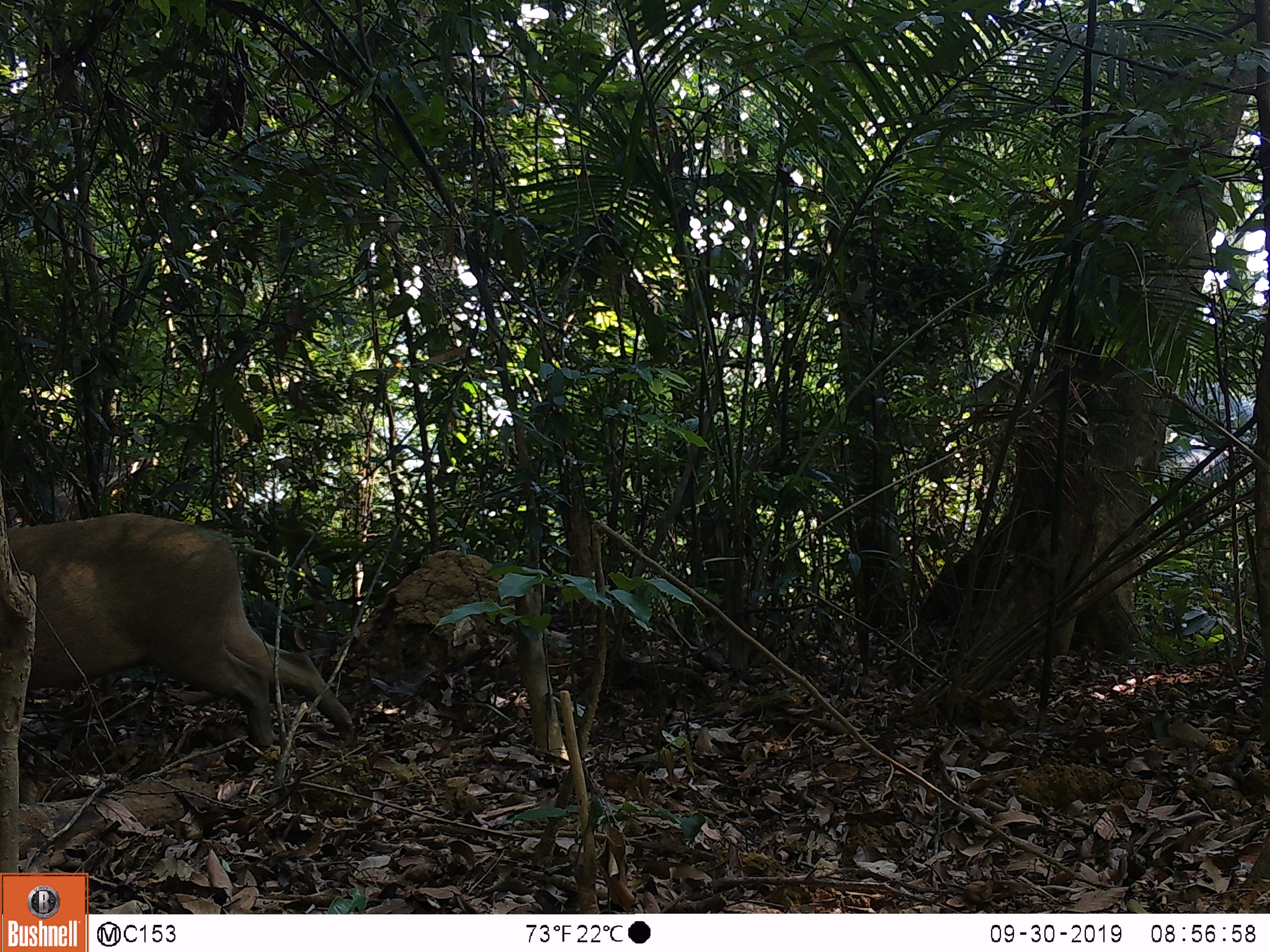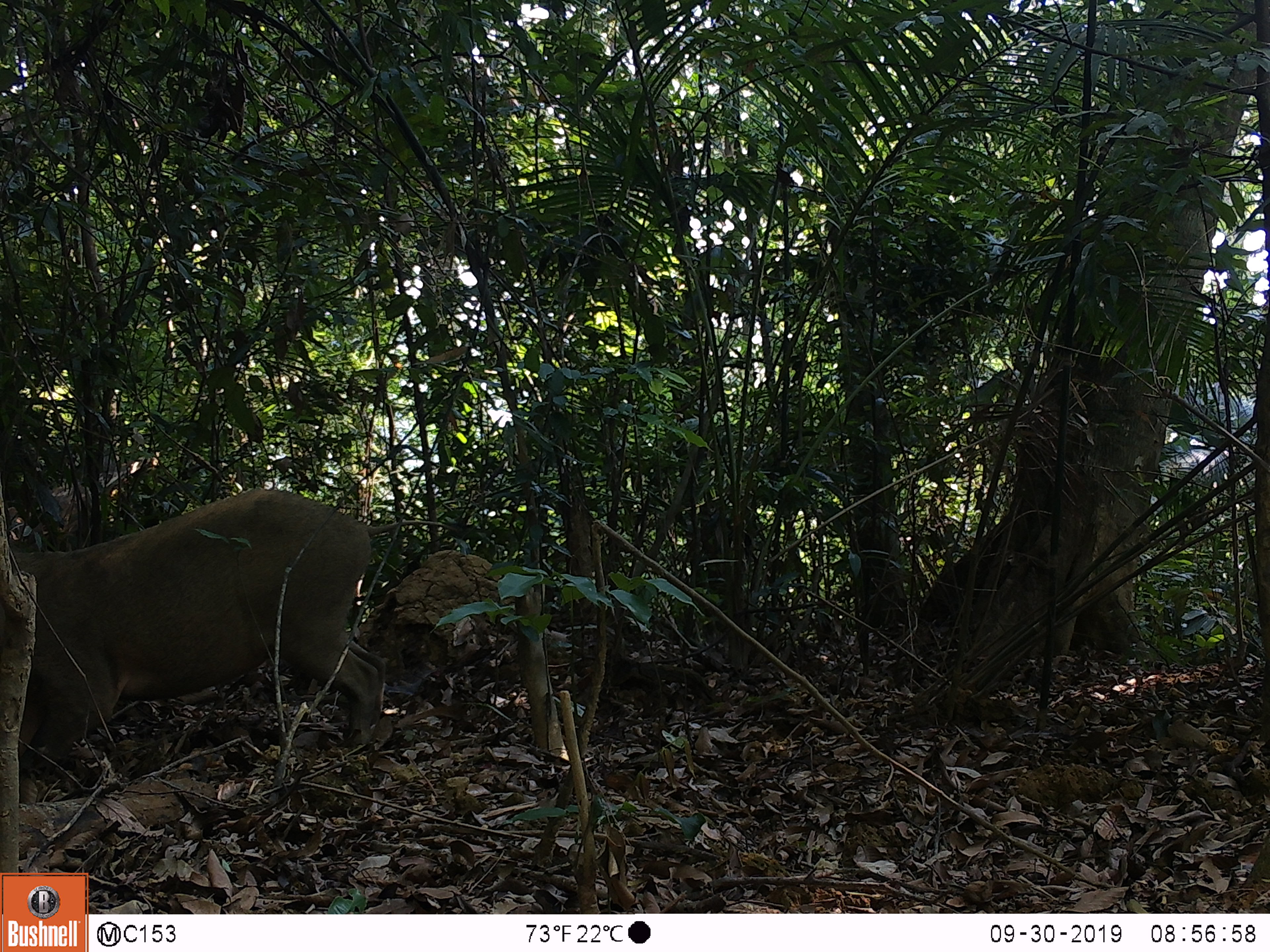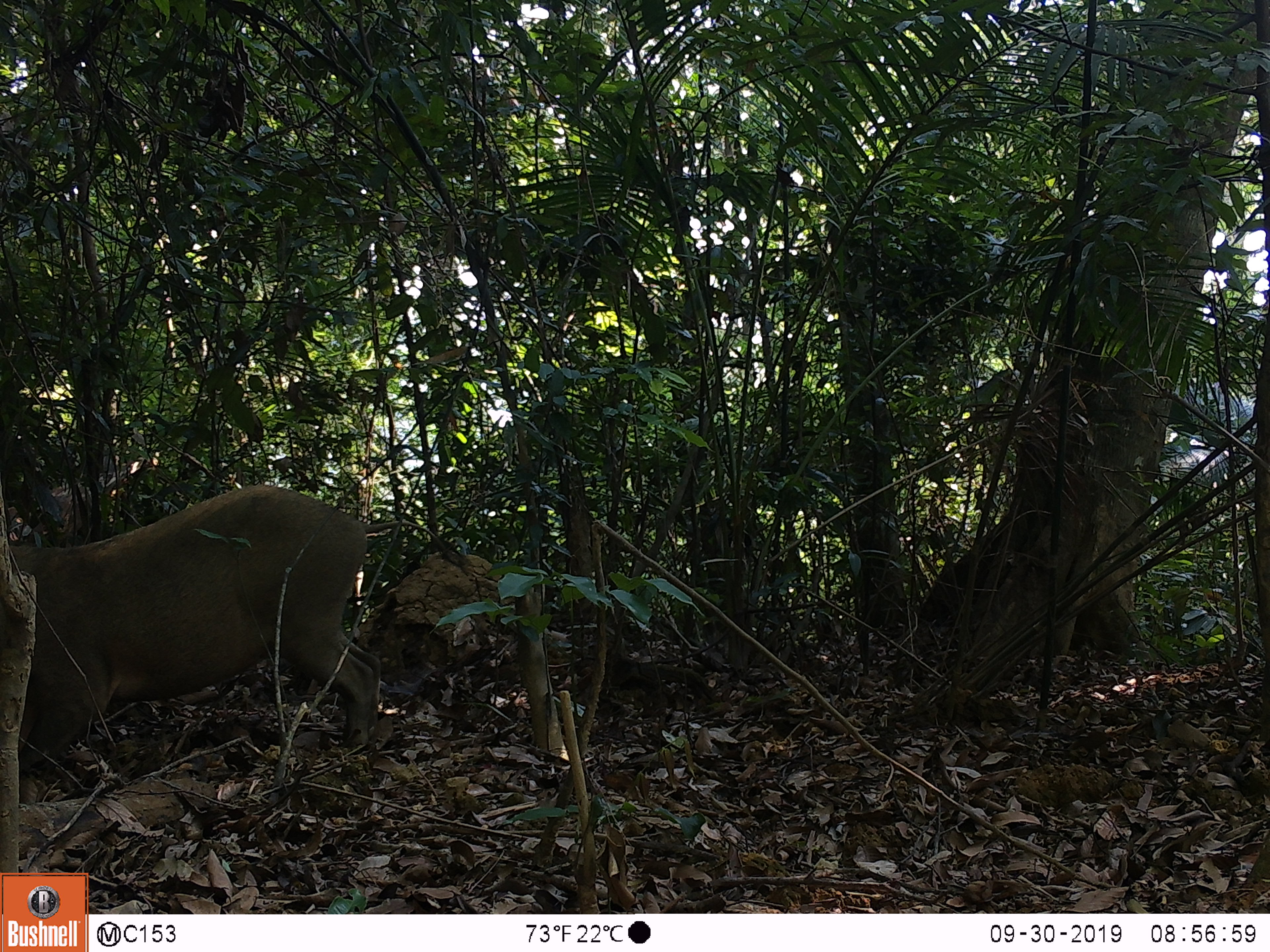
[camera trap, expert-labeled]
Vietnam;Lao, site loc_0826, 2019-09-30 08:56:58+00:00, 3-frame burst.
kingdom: Animalia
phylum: Chordata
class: Mammalia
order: Artiodactyla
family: Suidae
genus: Sus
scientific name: Sus scrofa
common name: eurasian wild pig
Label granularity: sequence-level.